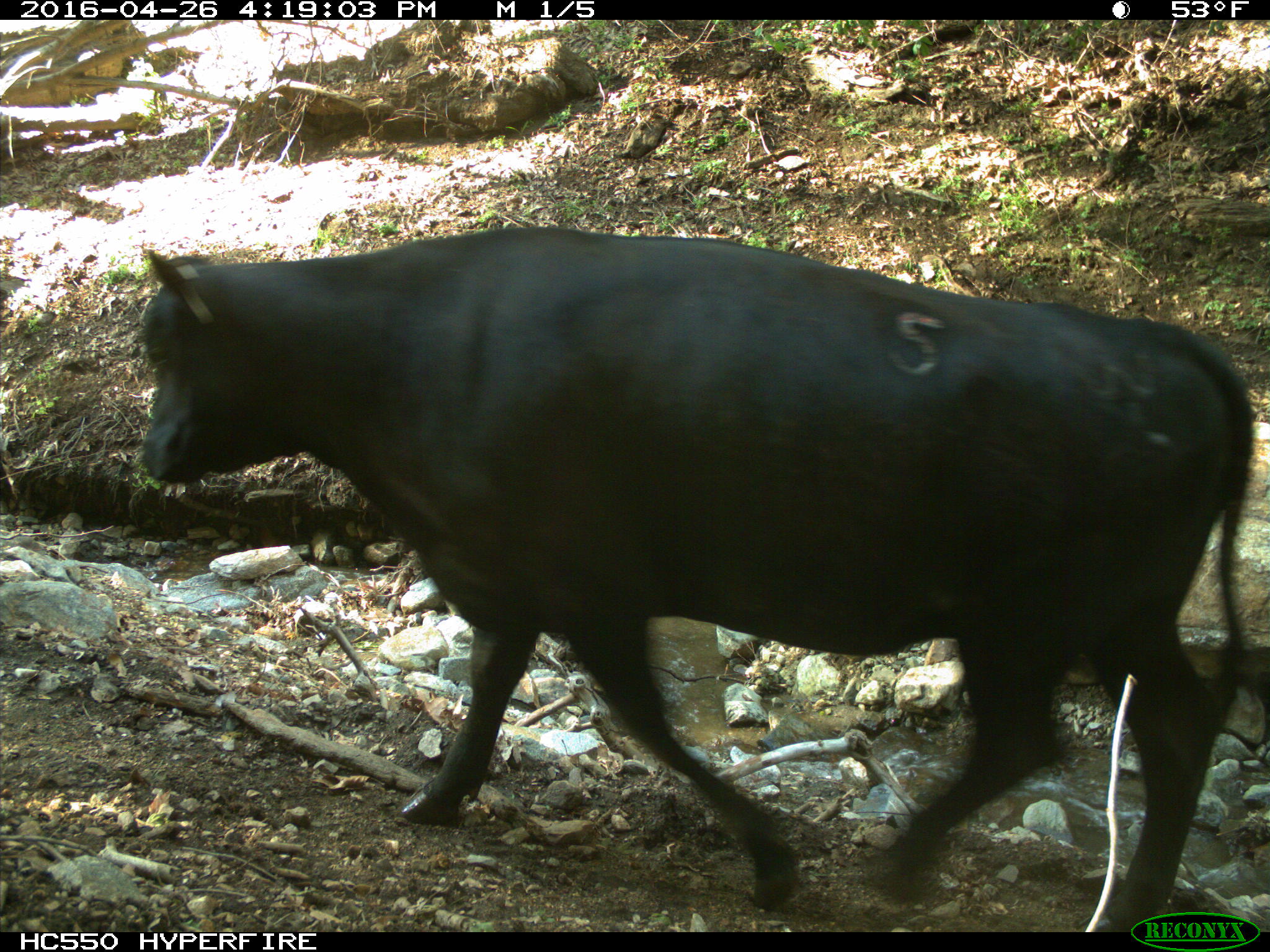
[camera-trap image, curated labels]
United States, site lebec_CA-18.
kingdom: Animalia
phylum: Chordata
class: Mammalia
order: Artiodactyla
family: Bovidae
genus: Bos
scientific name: Bos taurus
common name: domestic cow